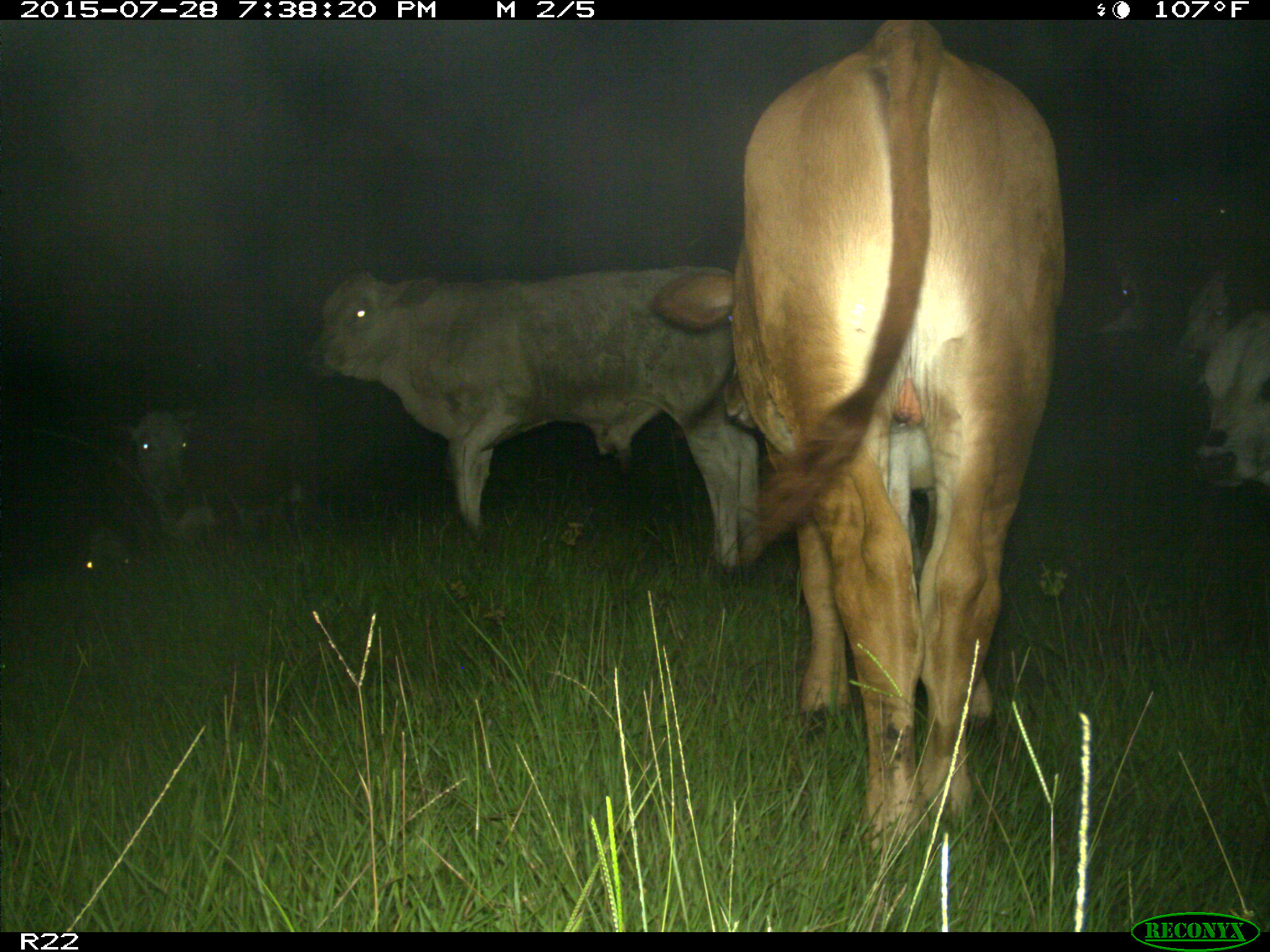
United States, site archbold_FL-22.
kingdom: Animalia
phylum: Chordata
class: Mammalia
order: Artiodactyla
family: Bovidae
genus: Bos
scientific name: Bos taurus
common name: domestic cow